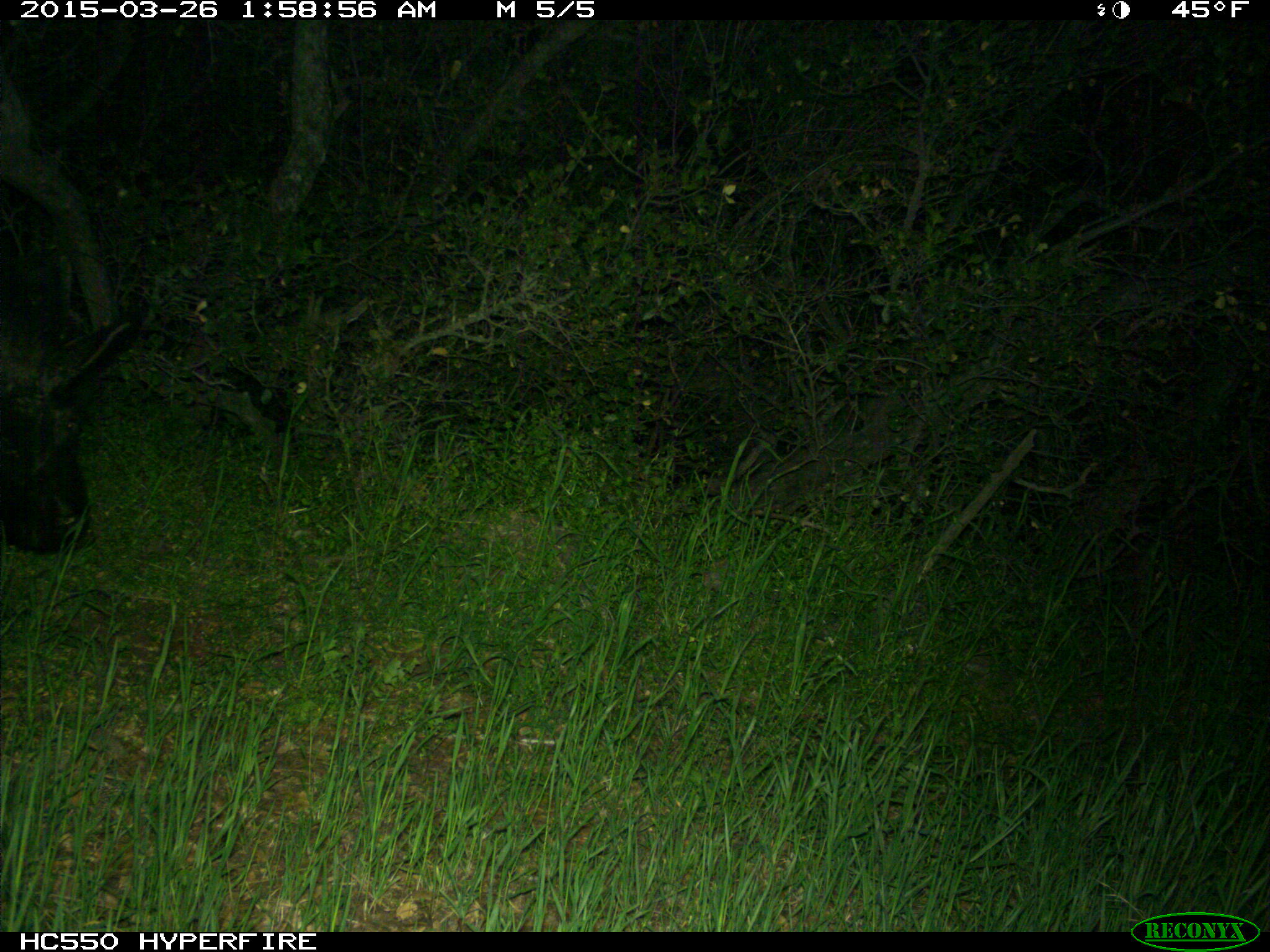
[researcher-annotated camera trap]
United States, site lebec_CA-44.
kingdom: Animalia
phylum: Chordata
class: Mammalia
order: Artiodactyla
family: Suidae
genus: Sus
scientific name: Sus scrofa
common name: wild boar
Sus scrofa (wild boar).